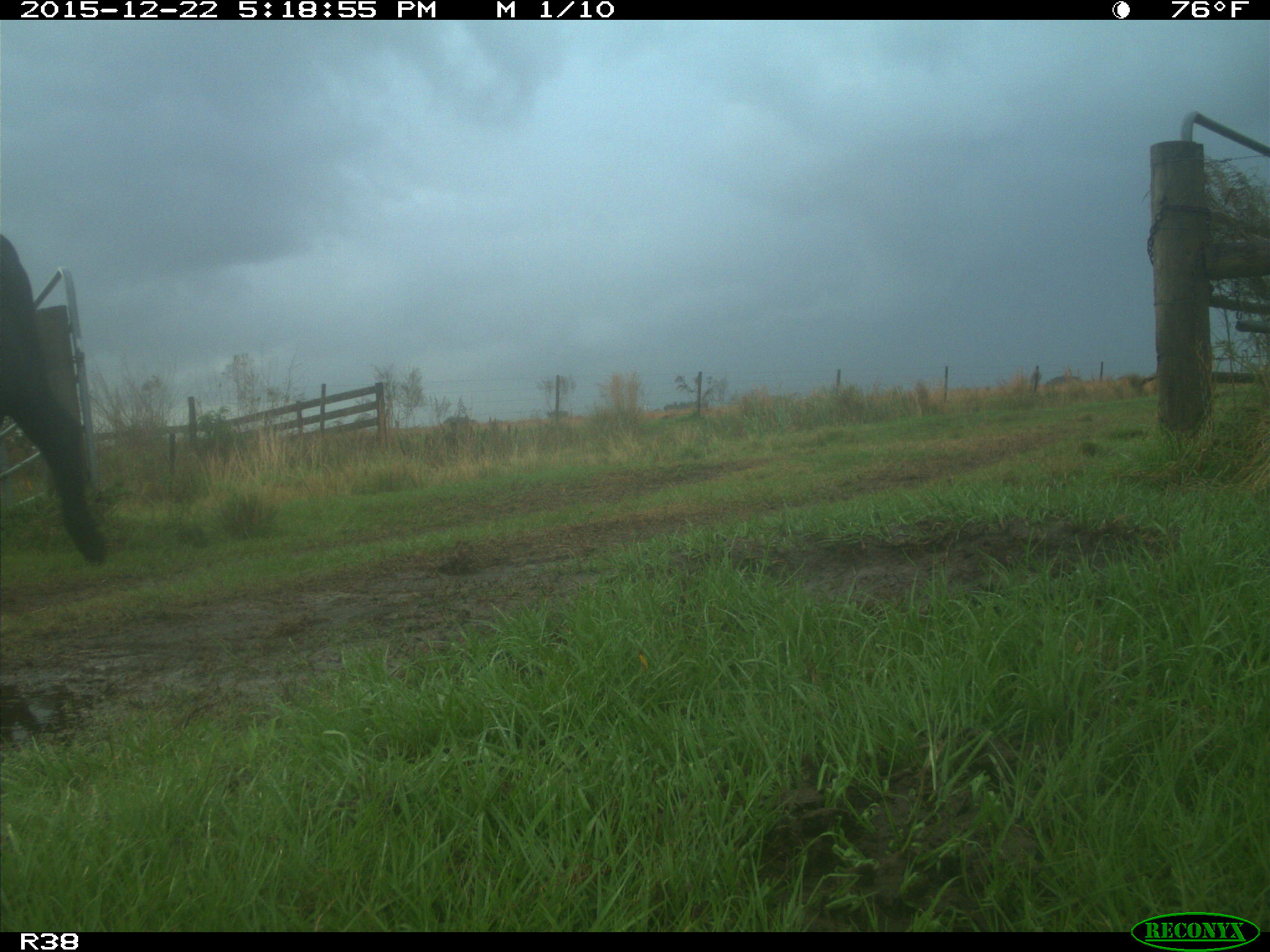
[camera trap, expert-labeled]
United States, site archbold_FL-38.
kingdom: Animalia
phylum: Chordata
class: Mammalia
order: Artiodactyla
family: Bovidae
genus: Bos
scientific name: Bos taurus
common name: domestic cow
Bos taurus (domestic cow).